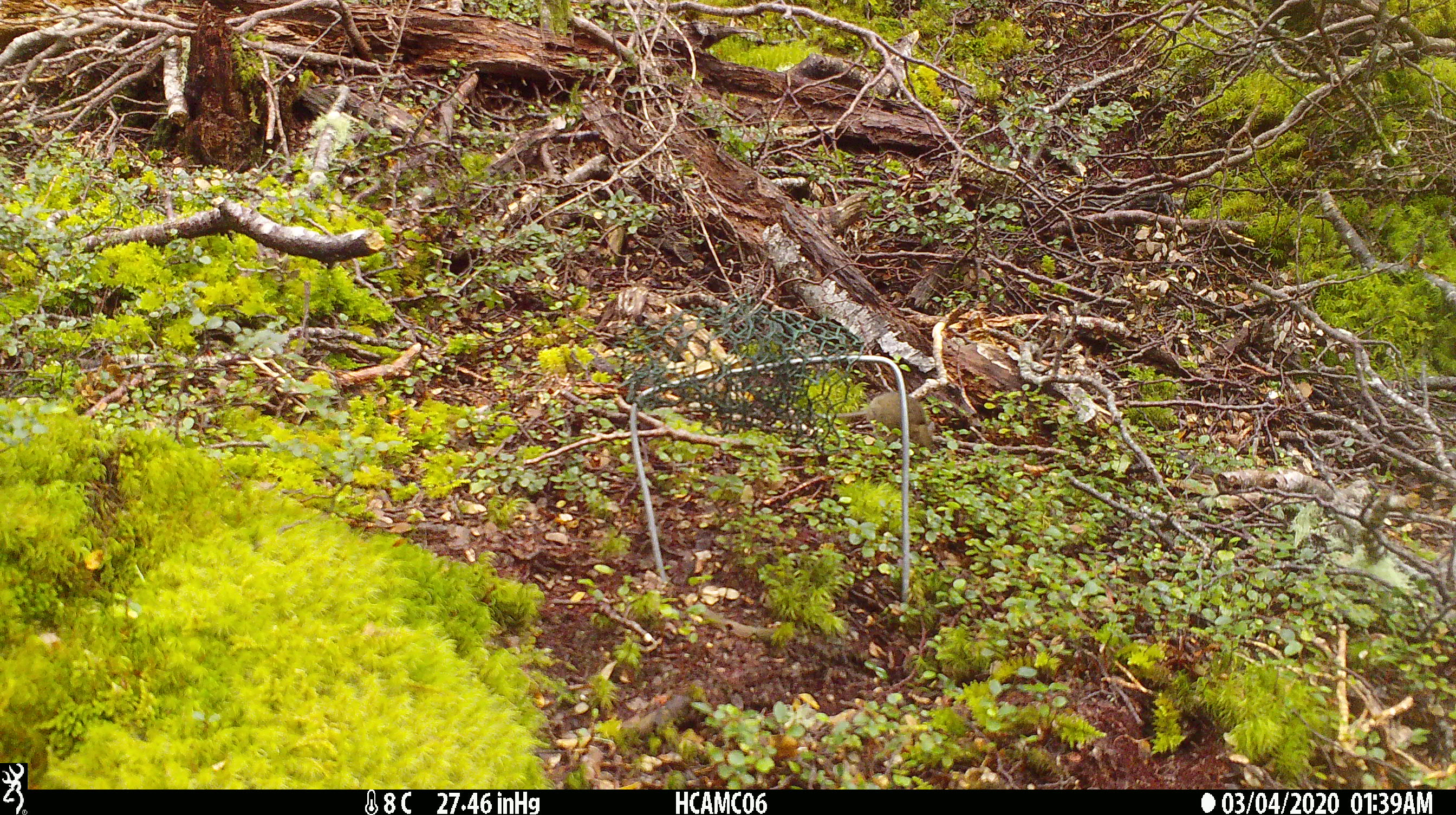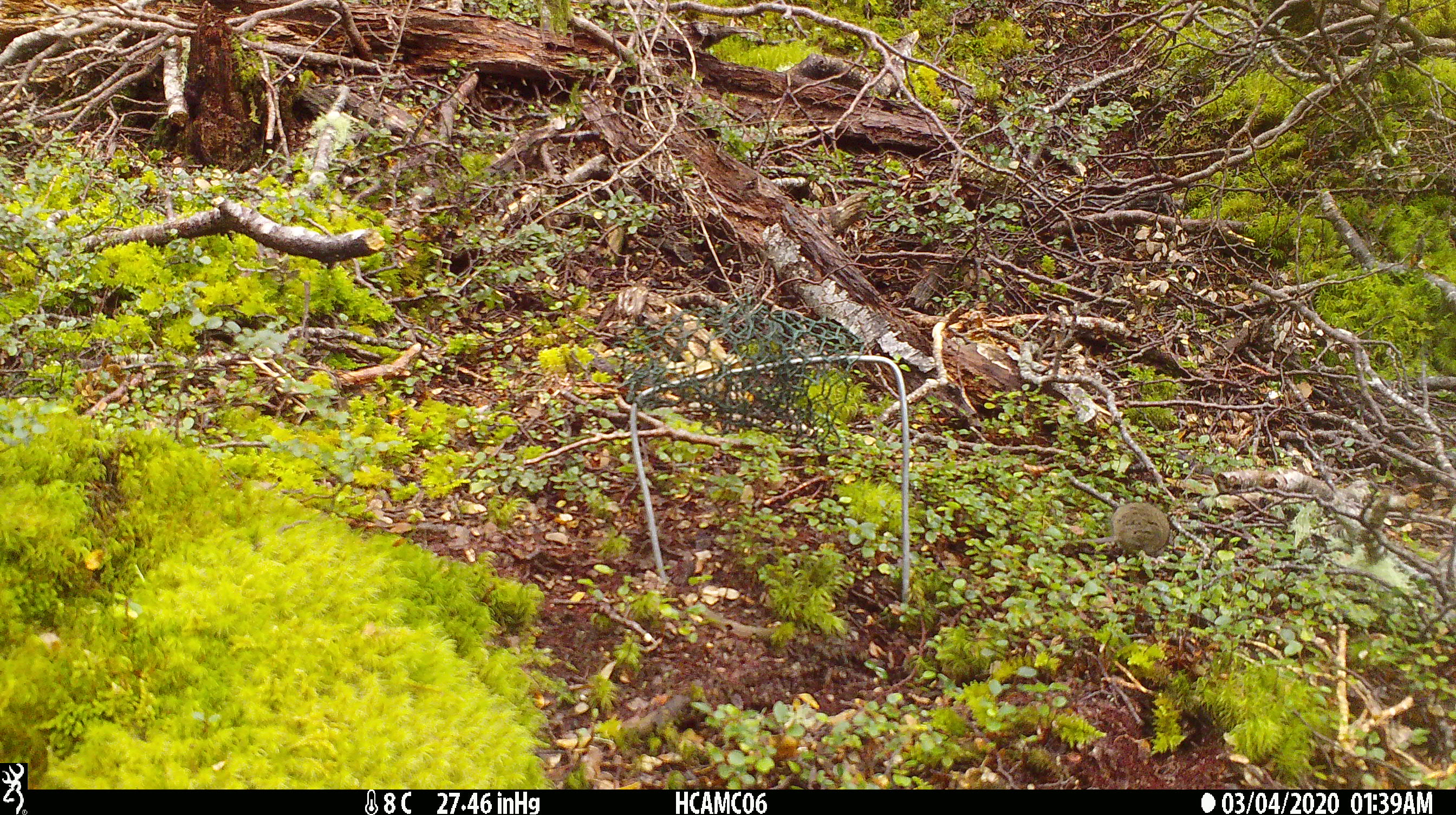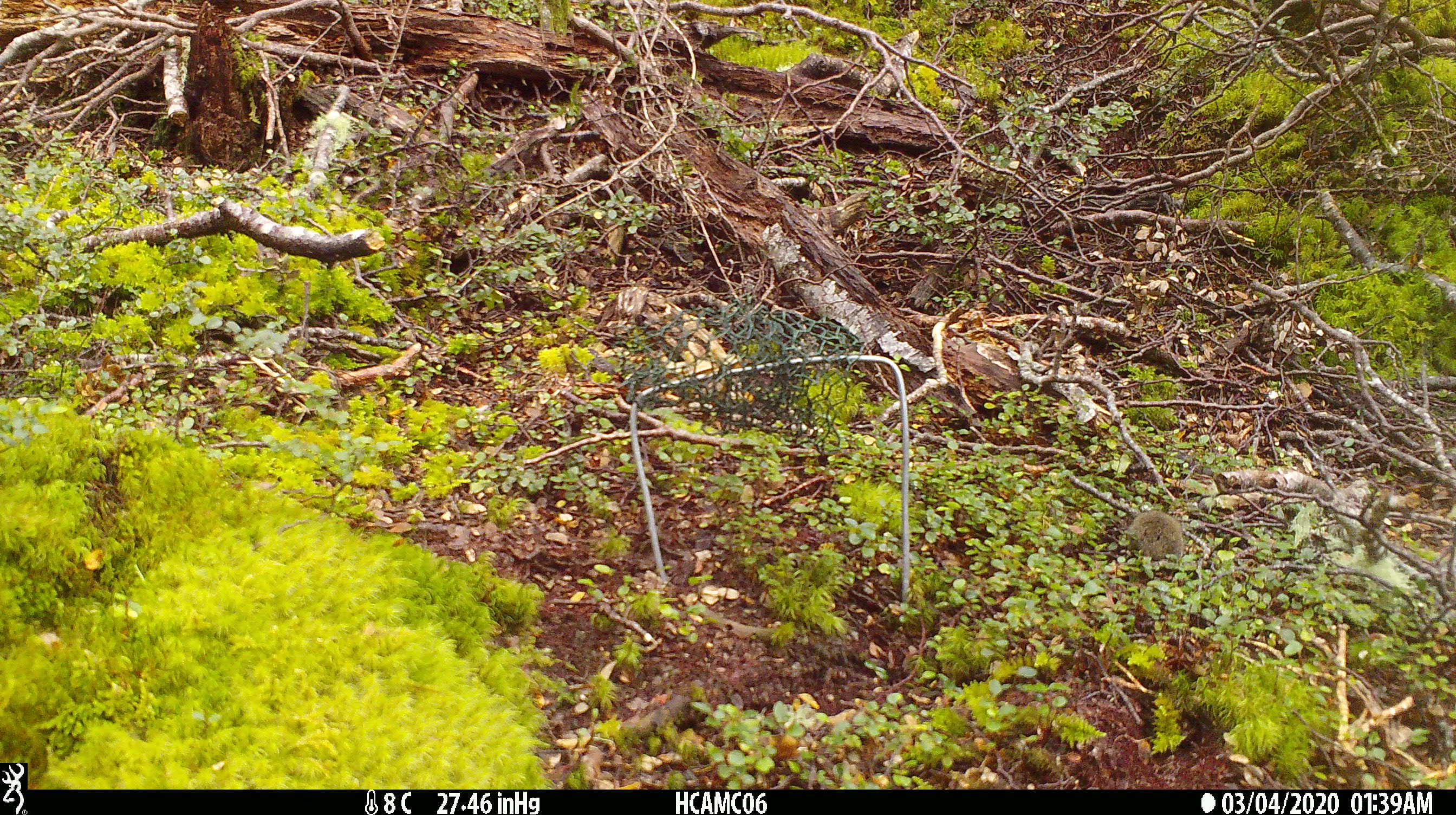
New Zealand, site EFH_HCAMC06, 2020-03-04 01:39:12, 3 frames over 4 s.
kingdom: Animalia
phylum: Chordata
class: Mammalia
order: Rodentia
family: Muridae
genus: Mus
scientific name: Mus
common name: mouse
Mouse (Mus).